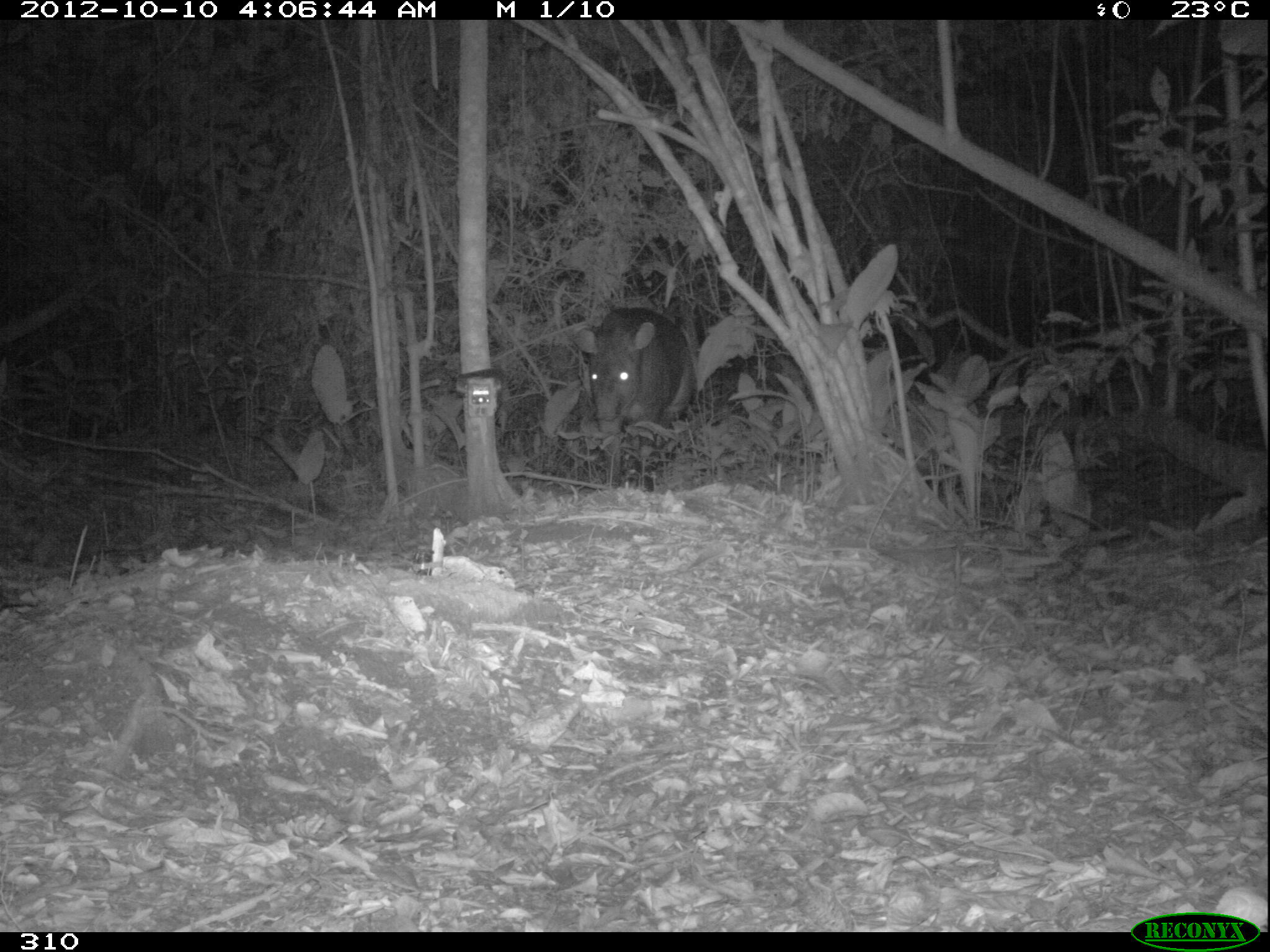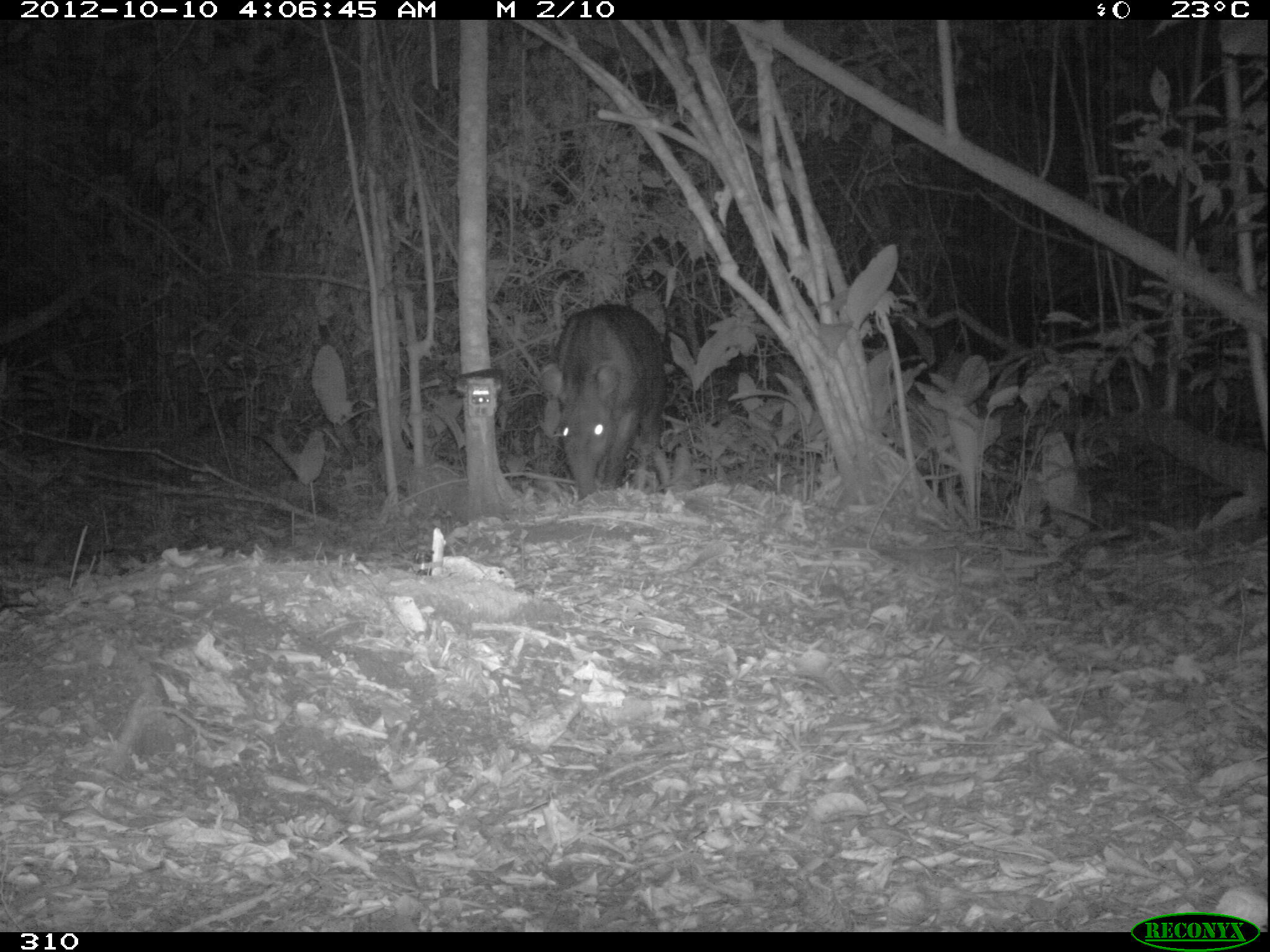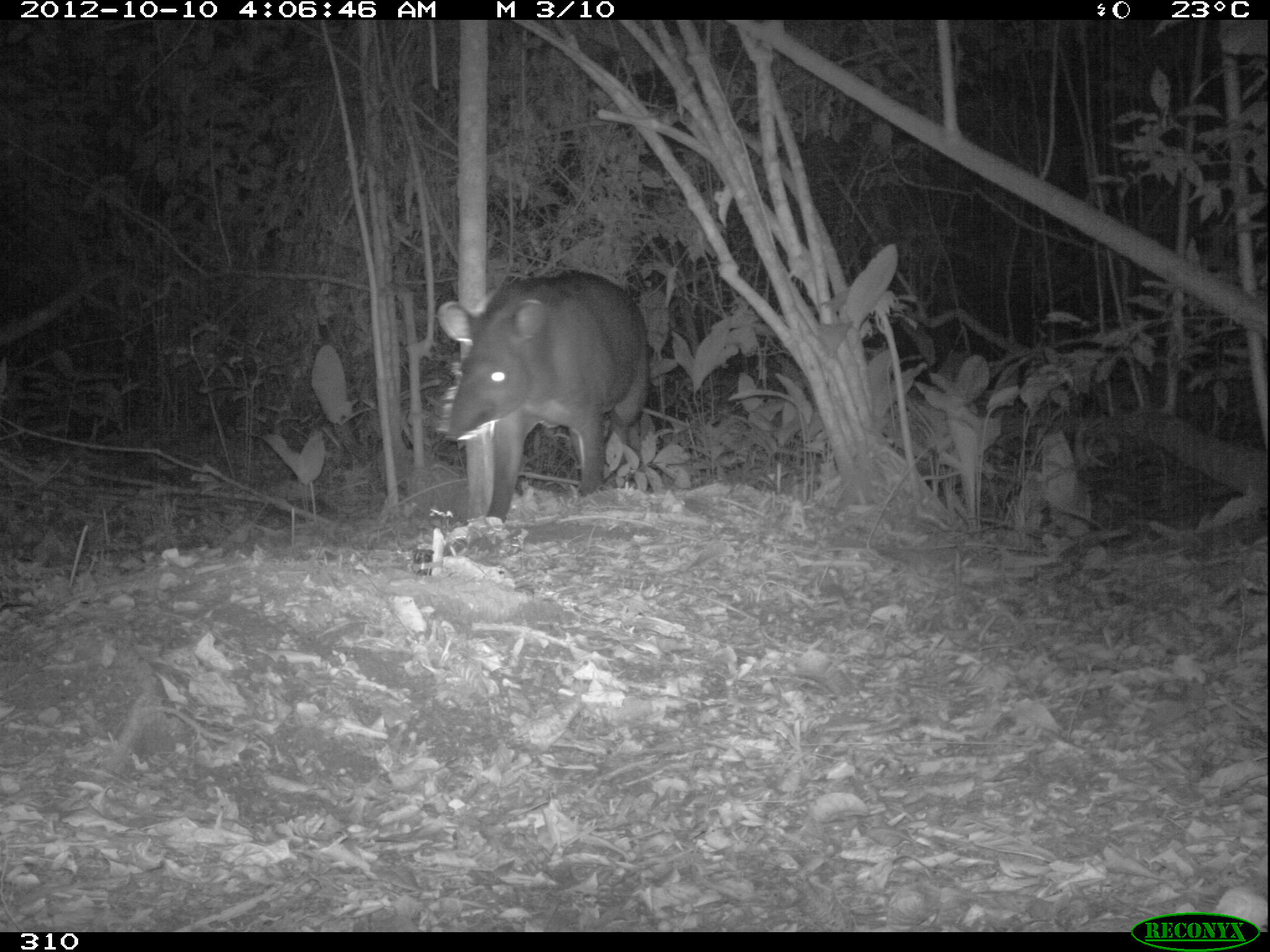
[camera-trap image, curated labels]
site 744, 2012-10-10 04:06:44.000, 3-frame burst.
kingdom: Animalia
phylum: Chordata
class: Mammalia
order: Perissodactyla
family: Tapiridae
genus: Tapirus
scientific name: Tapirus terrestris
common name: south american tapir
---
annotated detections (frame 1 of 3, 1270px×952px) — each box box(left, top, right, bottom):
tapirus terrestris: box(573, 306, 698, 489)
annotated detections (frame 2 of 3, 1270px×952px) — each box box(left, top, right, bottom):
tapirus terrestris: box(537, 305, 667, 498)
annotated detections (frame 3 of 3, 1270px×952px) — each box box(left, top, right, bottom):
tapirus terrestris: box(437, 270, 648, 521)